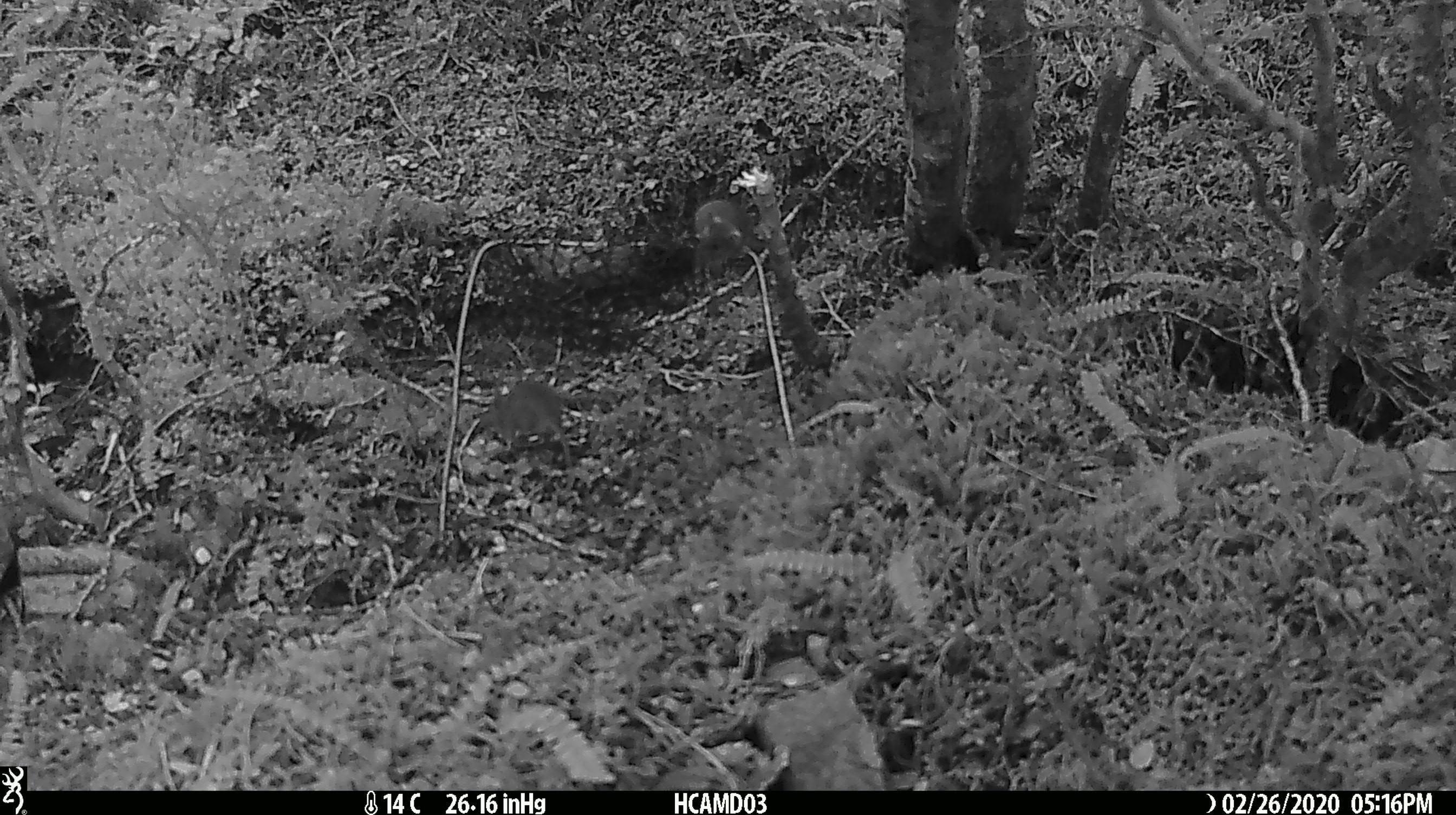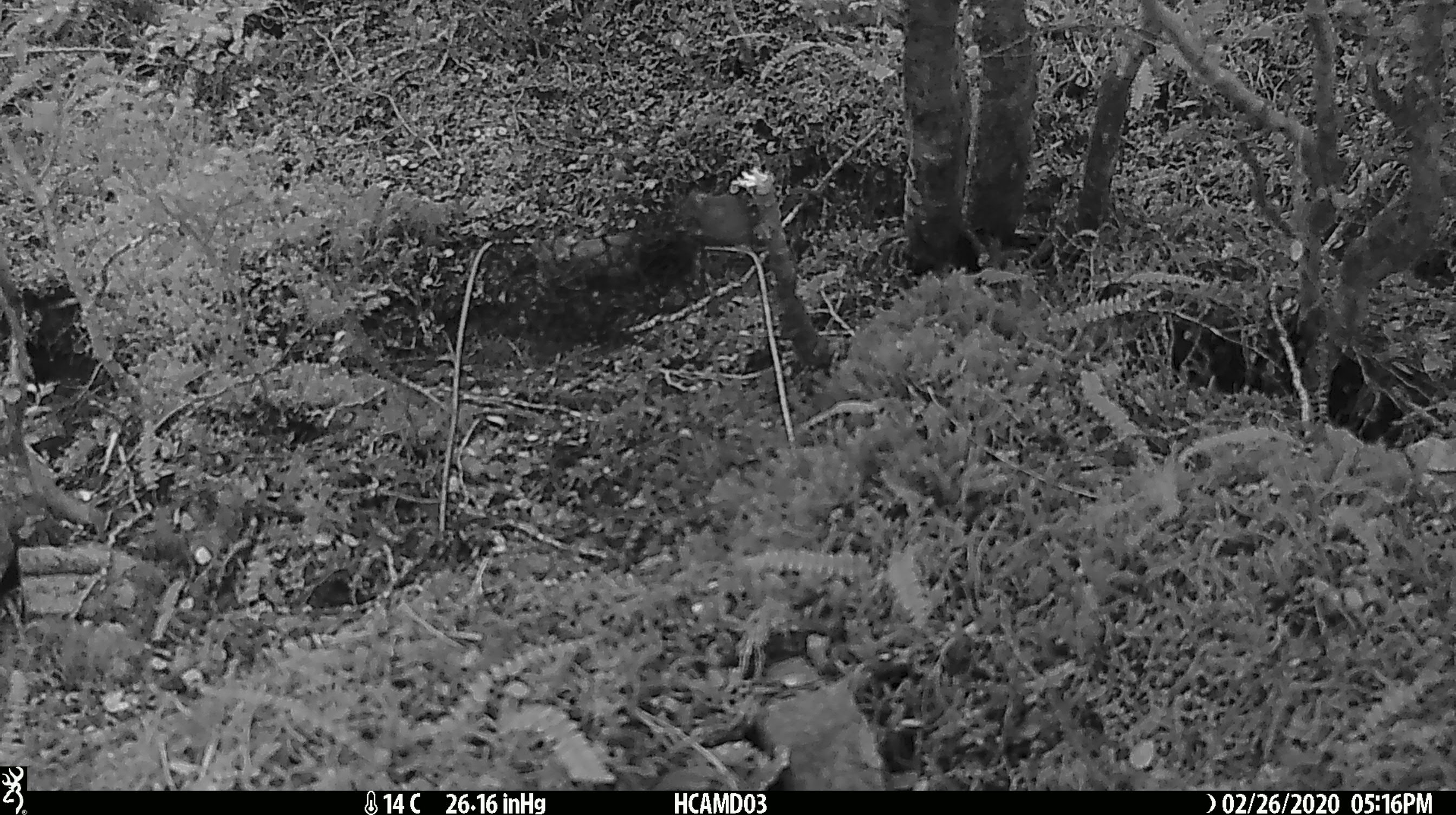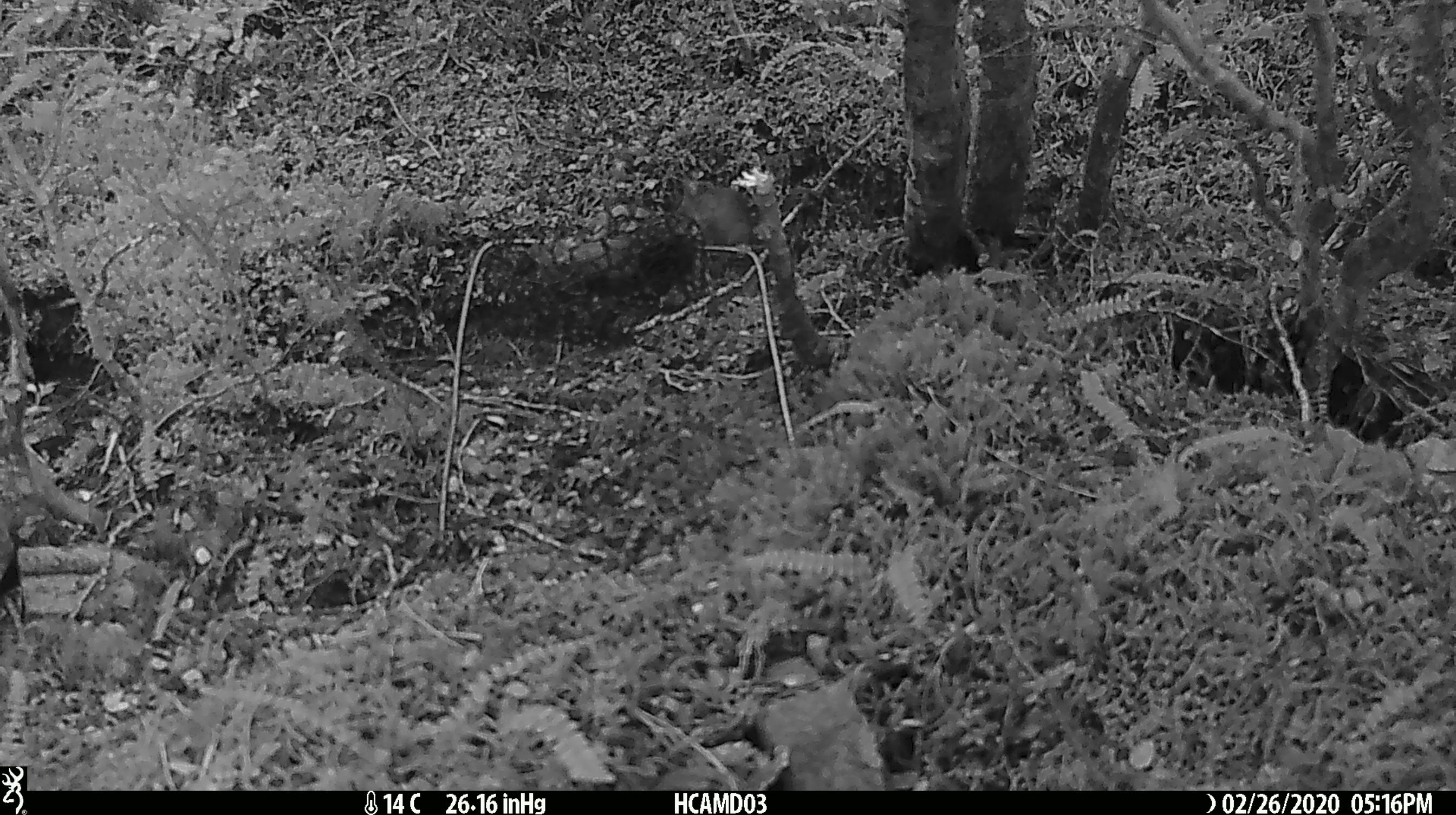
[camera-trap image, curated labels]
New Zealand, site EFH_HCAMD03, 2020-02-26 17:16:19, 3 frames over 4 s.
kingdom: Animalia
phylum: Chordata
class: Mammalia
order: Rodentia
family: Muridae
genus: Mus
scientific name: Mus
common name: mouse